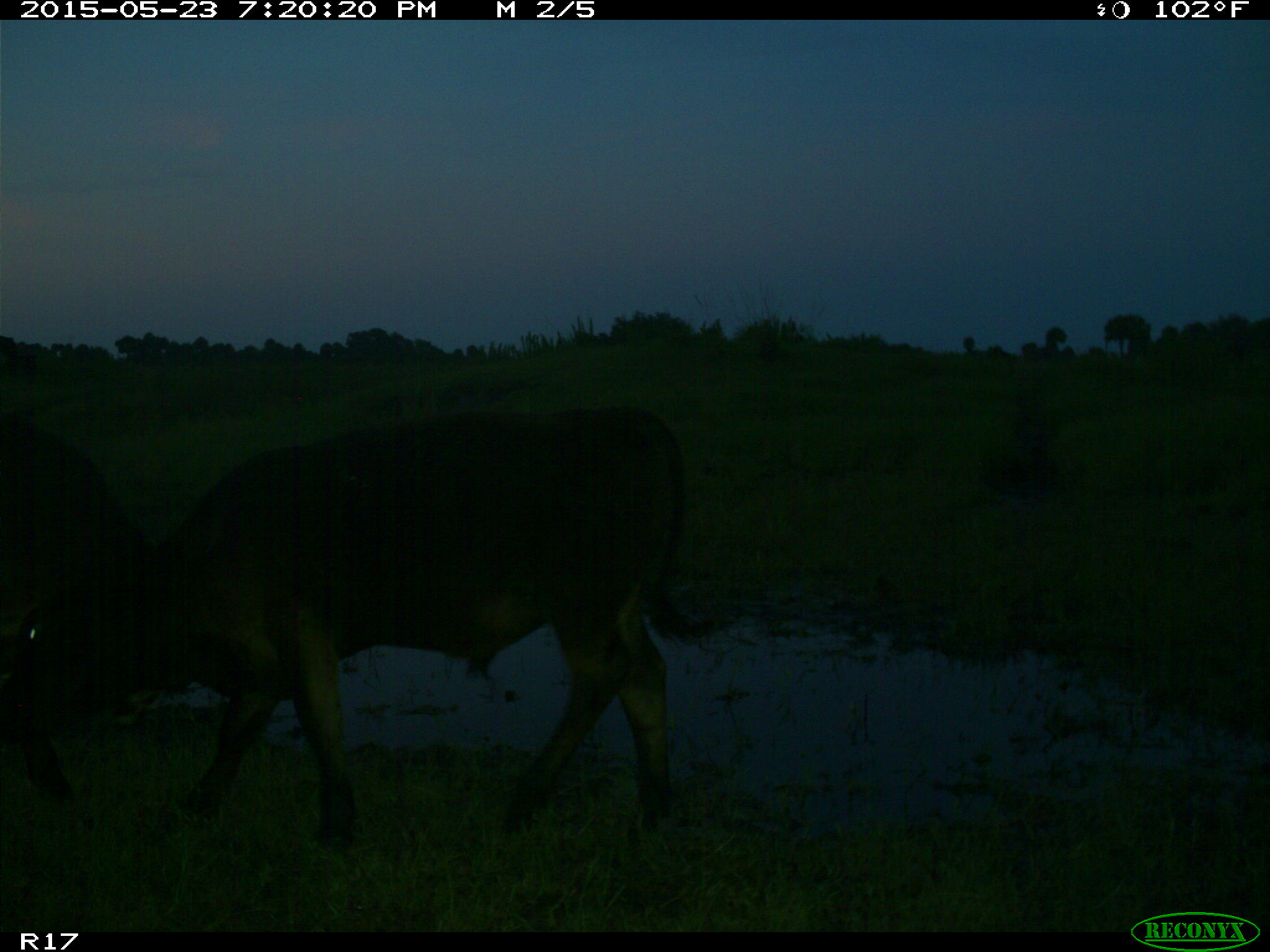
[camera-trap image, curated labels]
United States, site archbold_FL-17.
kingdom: Animalia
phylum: Chordata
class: Mammalia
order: Artiodactyla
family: Bovidae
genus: Bos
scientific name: Bos taurus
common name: domestic cow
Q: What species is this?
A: Bos taurus (domestic cow).